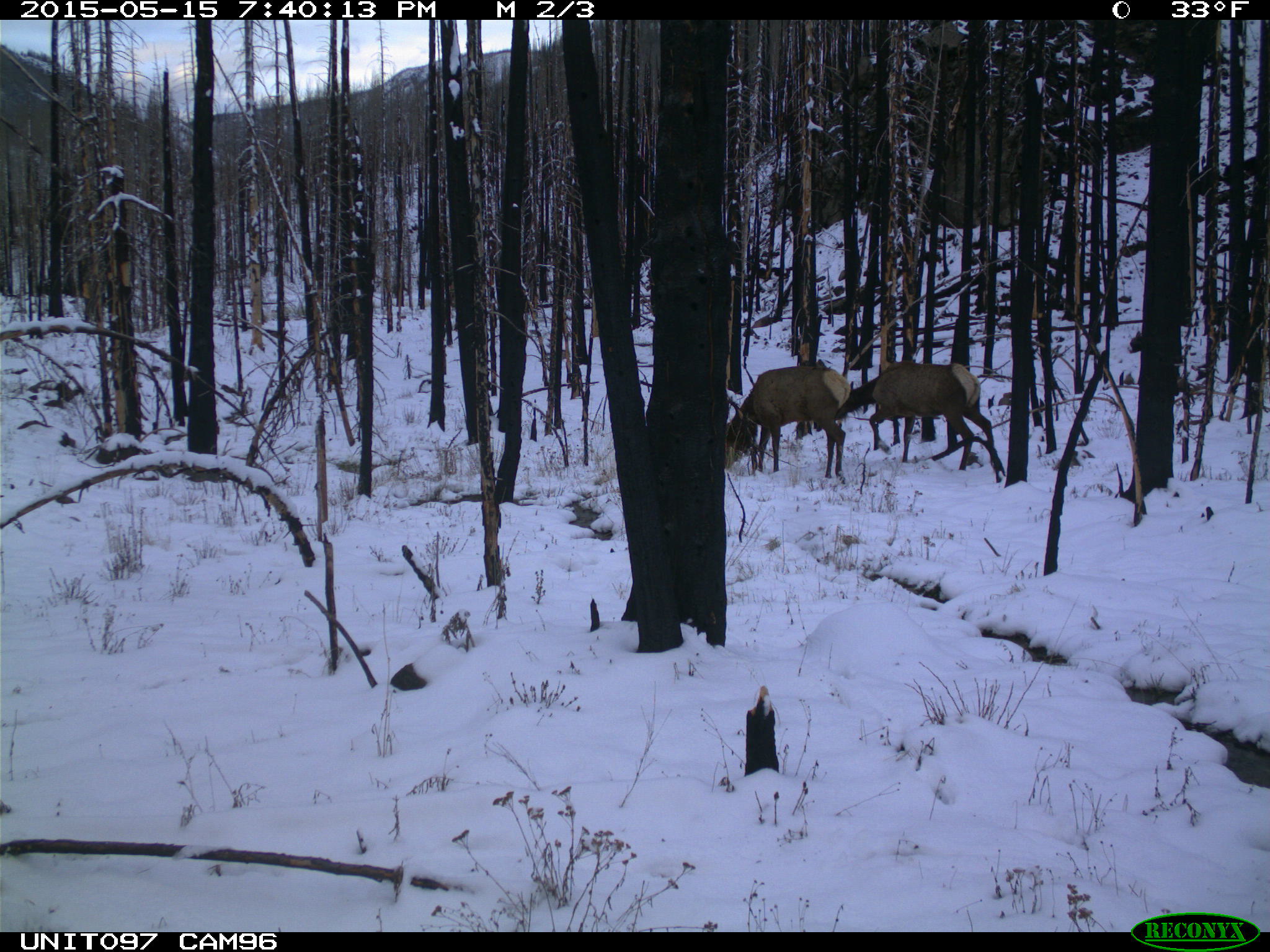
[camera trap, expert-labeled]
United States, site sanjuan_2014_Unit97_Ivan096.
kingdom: Animalia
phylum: Chordata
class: Mammalia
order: Artiodactyla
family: Cervidae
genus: Cervus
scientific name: Cervus elaphus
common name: red deer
Cervus elaphus (red deer).